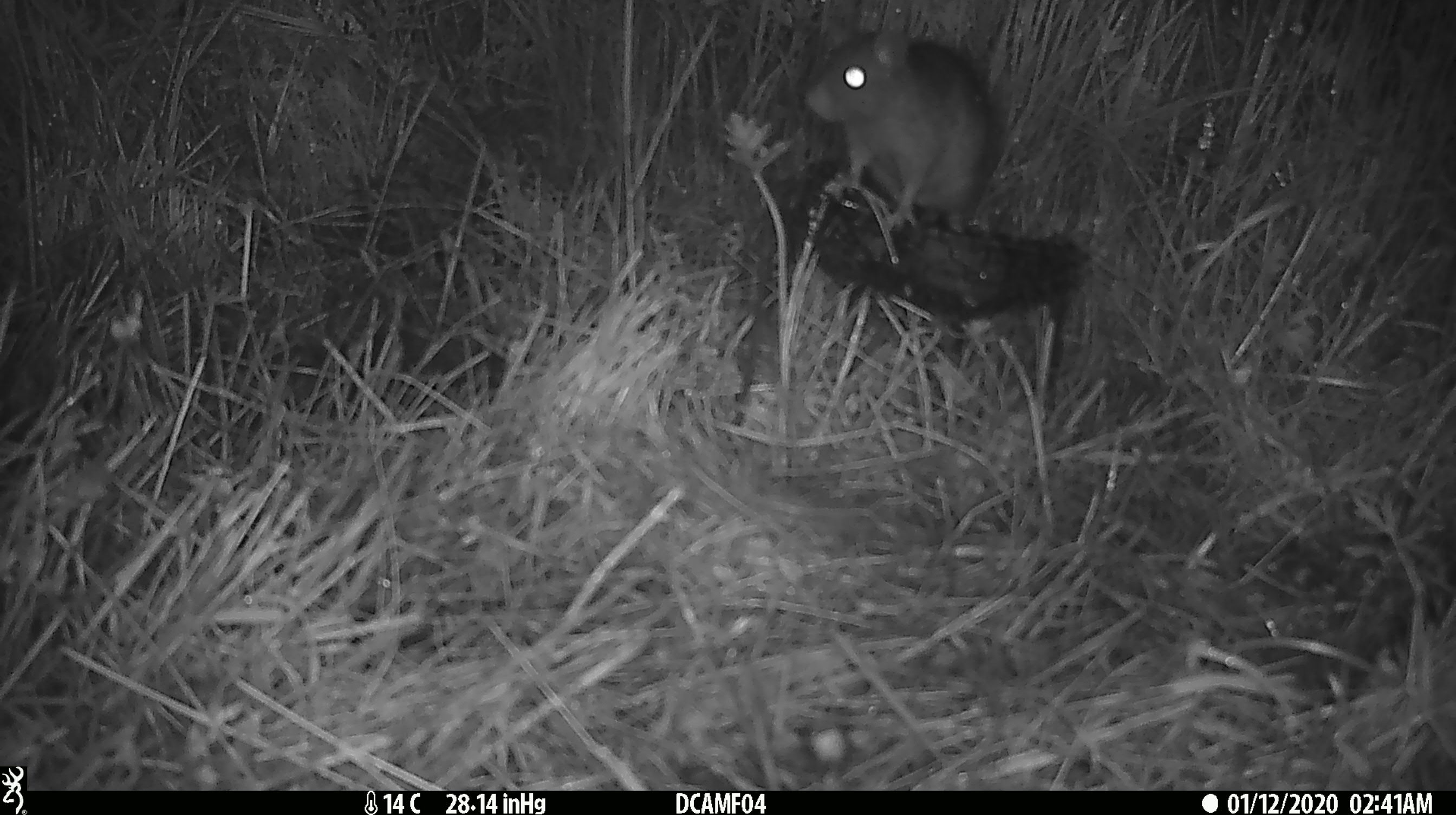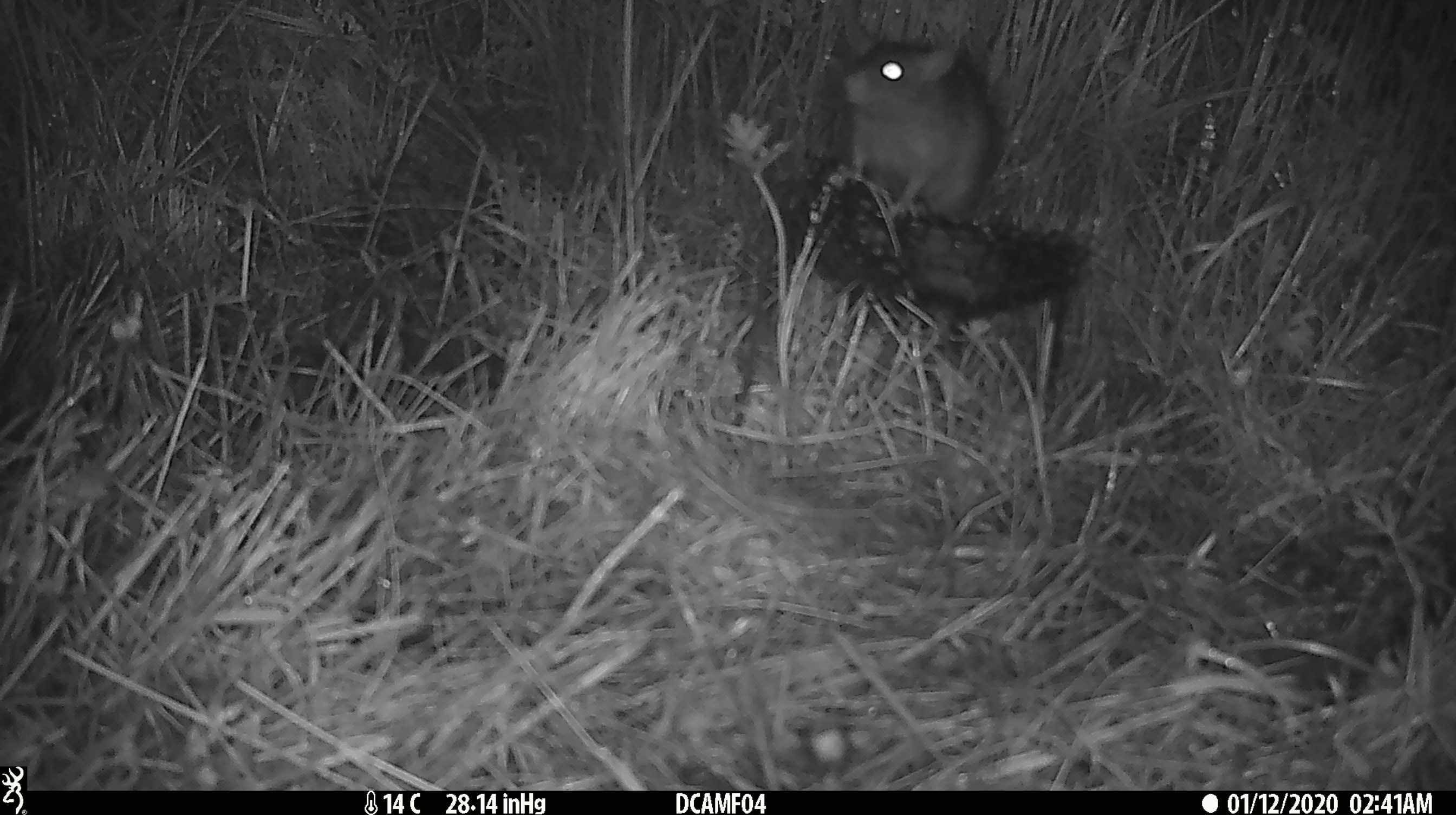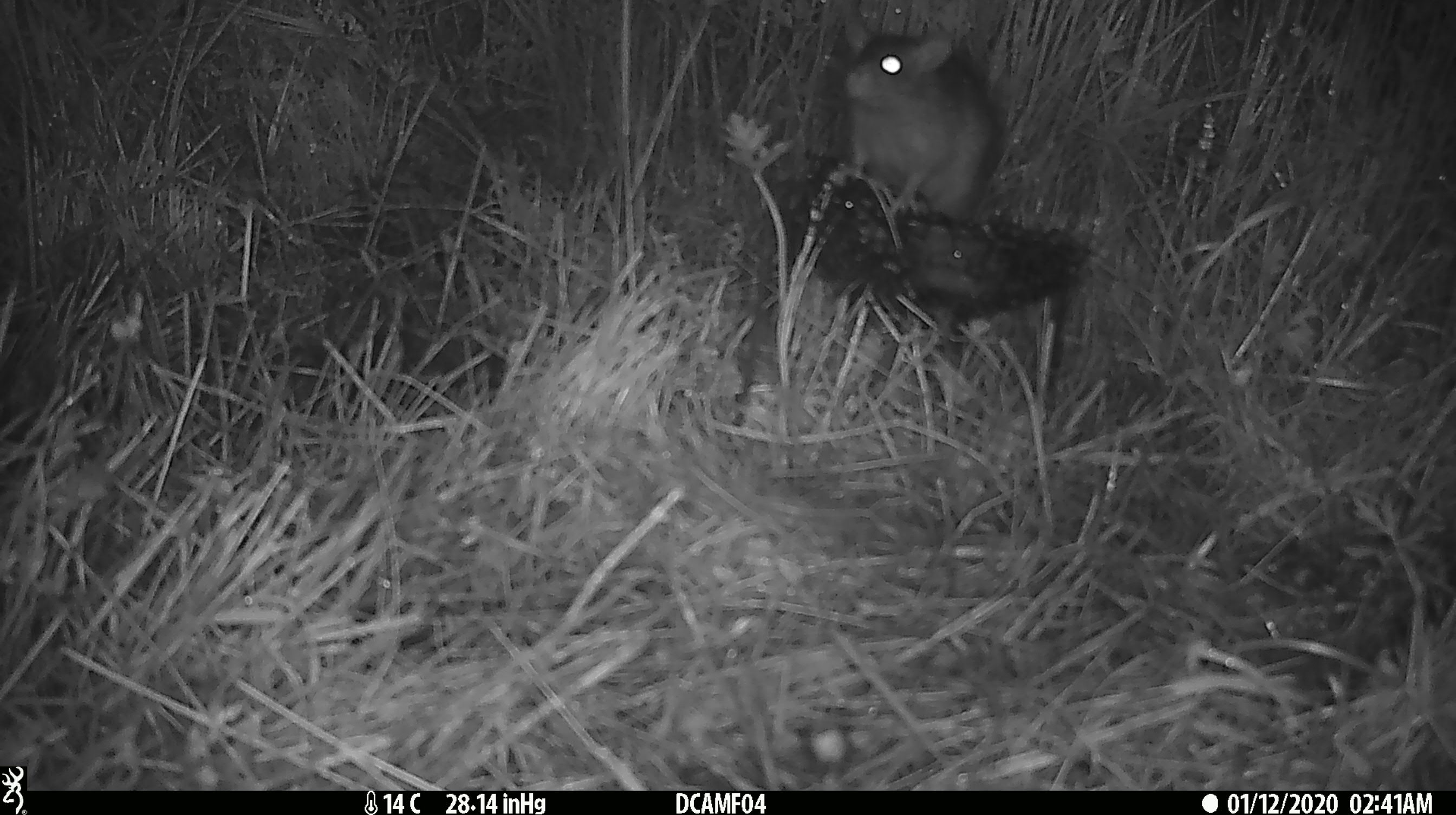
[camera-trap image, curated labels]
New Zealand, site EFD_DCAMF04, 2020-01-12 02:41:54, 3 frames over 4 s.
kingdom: Animalia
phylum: Chordata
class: Mammalia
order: Rodentia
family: Muridae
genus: Rattus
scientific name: Rattus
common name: rat